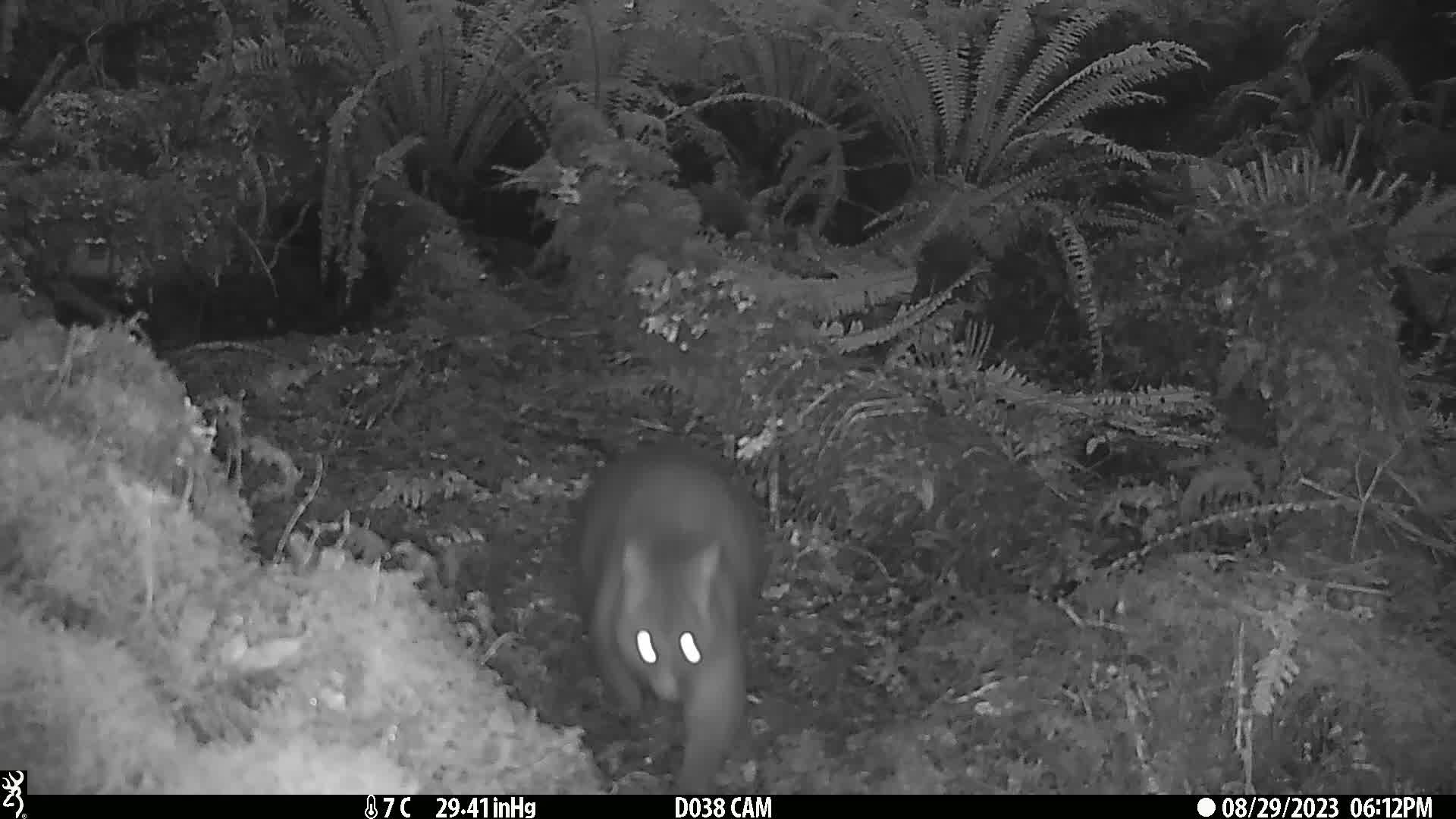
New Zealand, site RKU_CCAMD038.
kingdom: Animalia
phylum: Chordata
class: Mammalia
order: Diprotodontia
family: Phalangeridae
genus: Trichosurus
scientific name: Trichosurus vulpecula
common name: common brushtail possum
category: possum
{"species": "possum (common brushtail possum) (Trichosurus vulpecula)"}